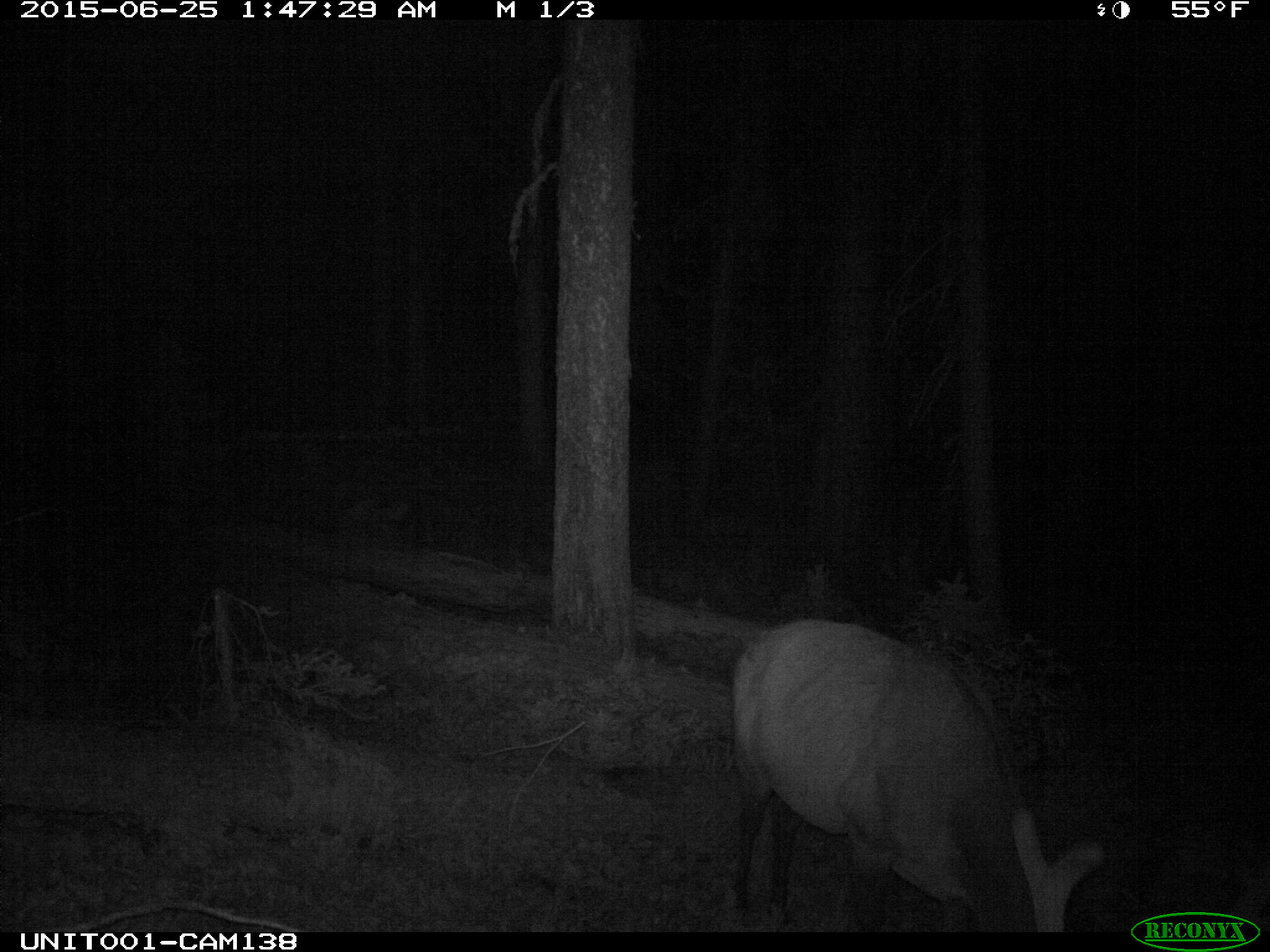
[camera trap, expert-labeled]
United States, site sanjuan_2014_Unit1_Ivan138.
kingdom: Animalia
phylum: Chordata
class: Mammalia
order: Artiodactyla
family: Cervidae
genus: Cervus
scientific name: Cervus elaphus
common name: red deer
Cervus elaphus (red deer).